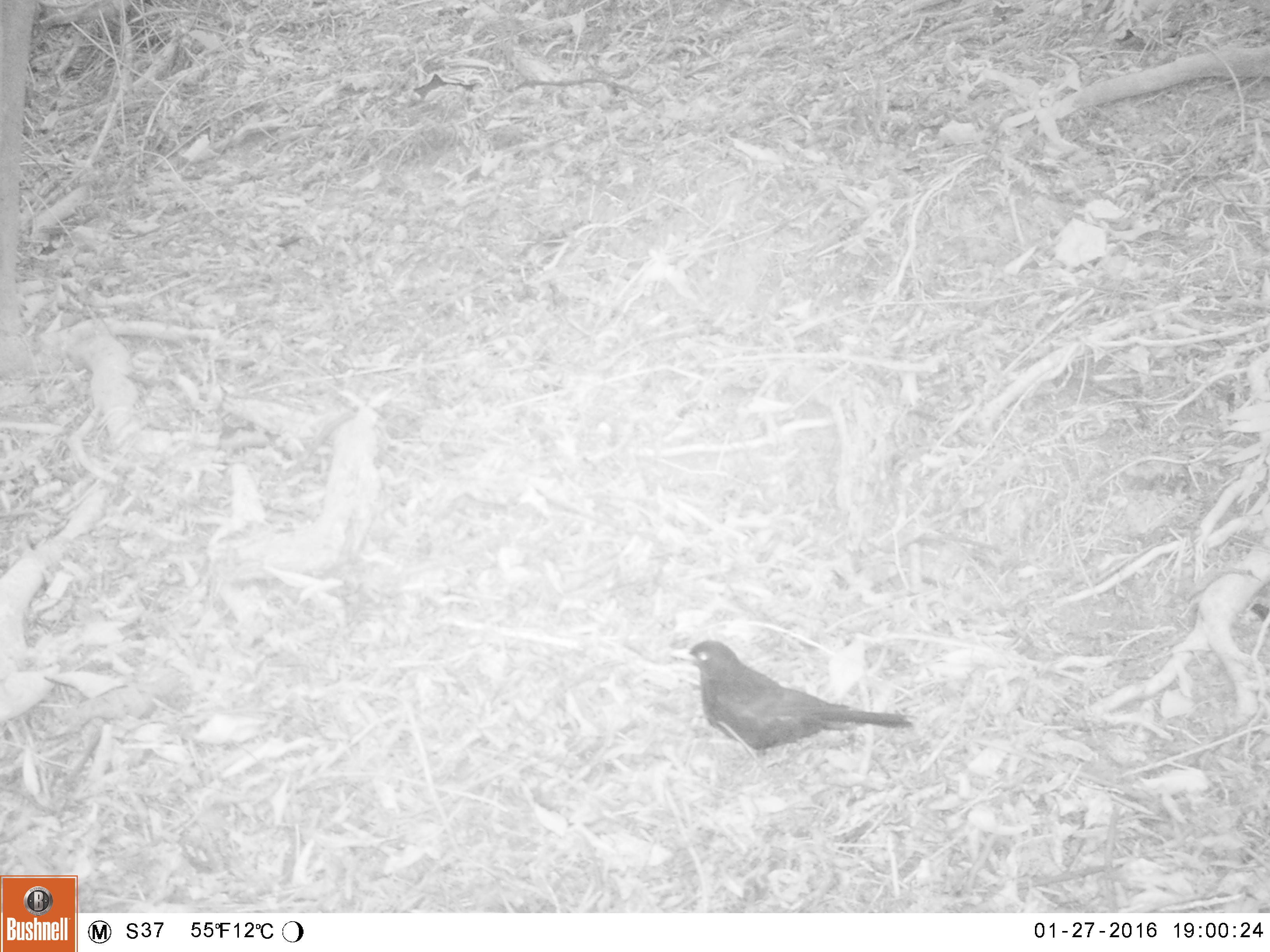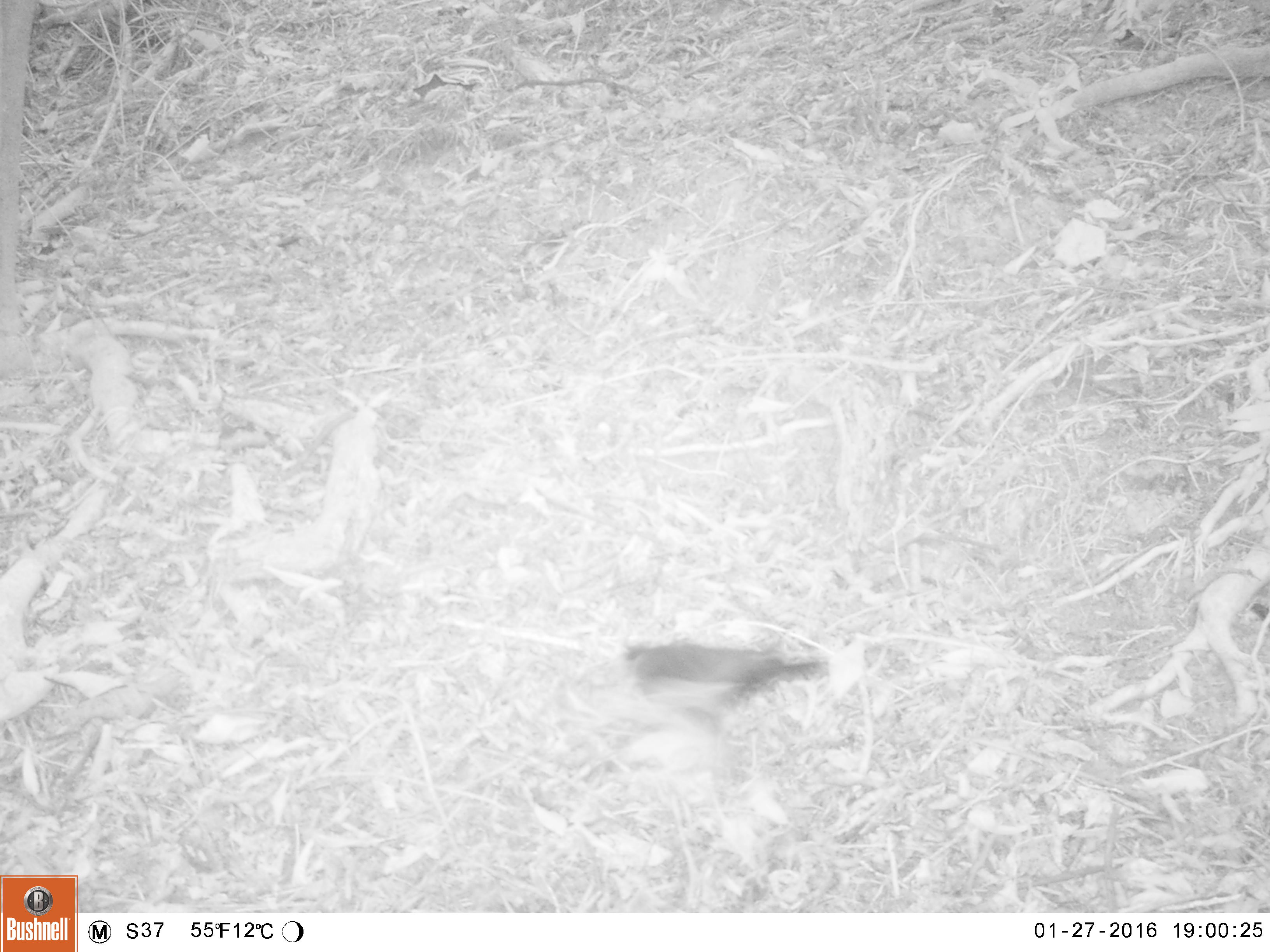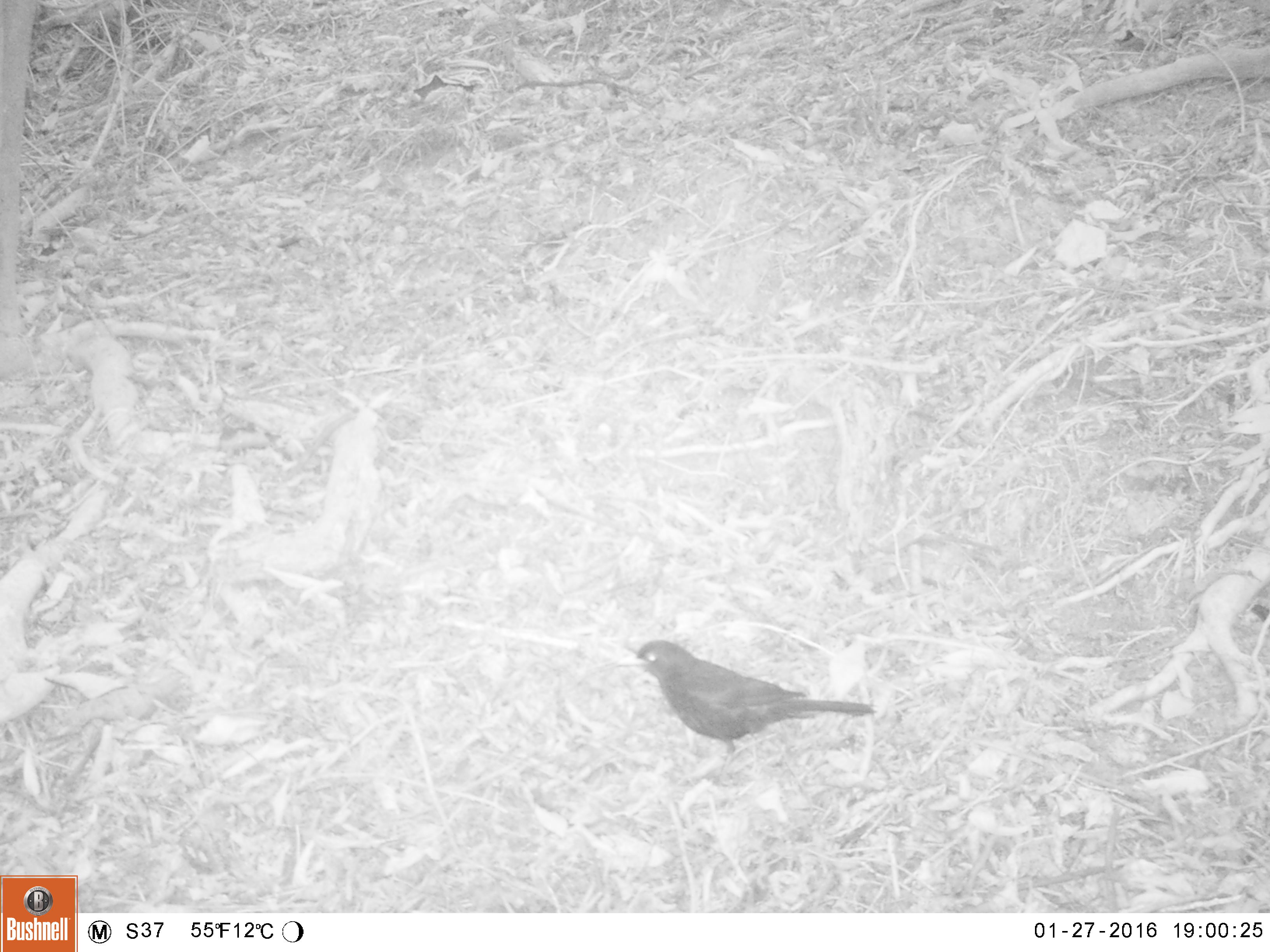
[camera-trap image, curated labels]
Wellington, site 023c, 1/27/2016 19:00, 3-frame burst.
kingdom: Animalia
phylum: Chordata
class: Aves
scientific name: Aves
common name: bird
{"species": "bird (Aves)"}